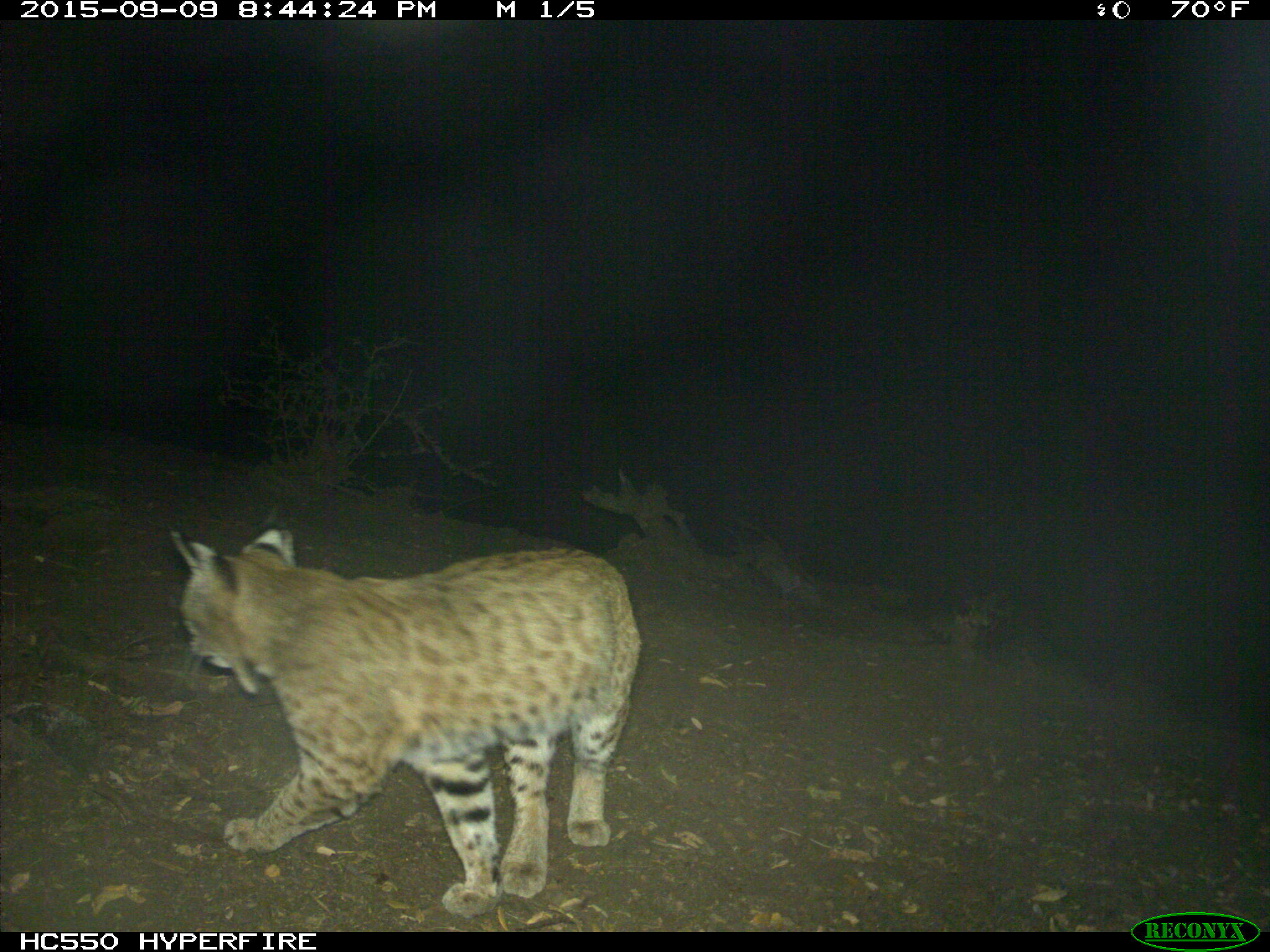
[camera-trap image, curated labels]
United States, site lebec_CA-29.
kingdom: Animalia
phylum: Chordata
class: Mammalia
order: Carnivora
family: Felidae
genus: Lynx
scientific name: Lynx rufus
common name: bobcat